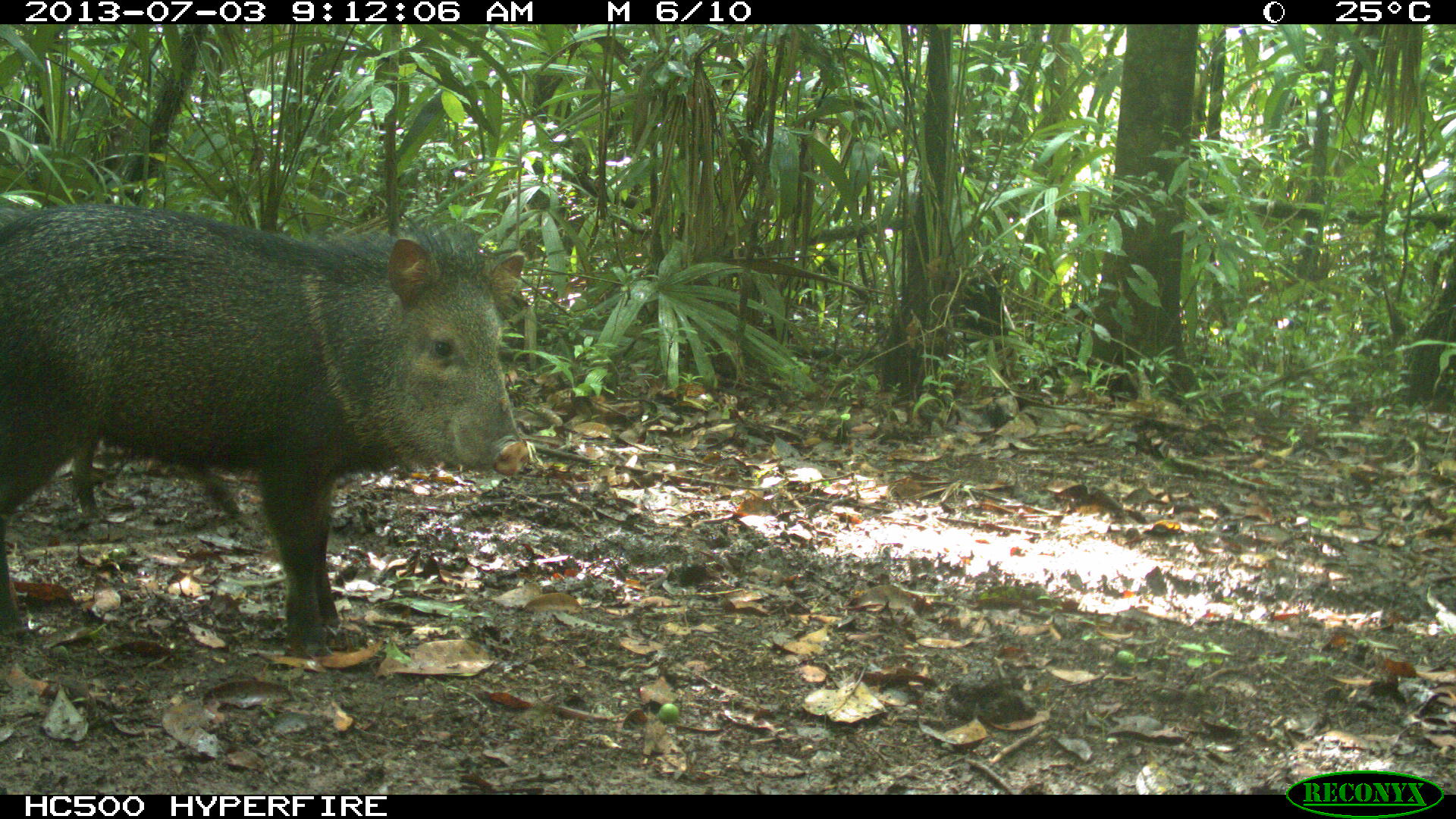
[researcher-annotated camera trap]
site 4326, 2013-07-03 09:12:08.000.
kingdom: Animalia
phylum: Chordata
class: Mammalia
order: Artiodactyla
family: Tayassuidae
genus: Pecari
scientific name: Pecari tajacu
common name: collared peccary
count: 5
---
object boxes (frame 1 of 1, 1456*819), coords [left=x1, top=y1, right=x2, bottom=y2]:
pecari tajacu: [left=0, top=198, right=531, bottom=660]; [left=0, top=196, right=259, bottom=536]